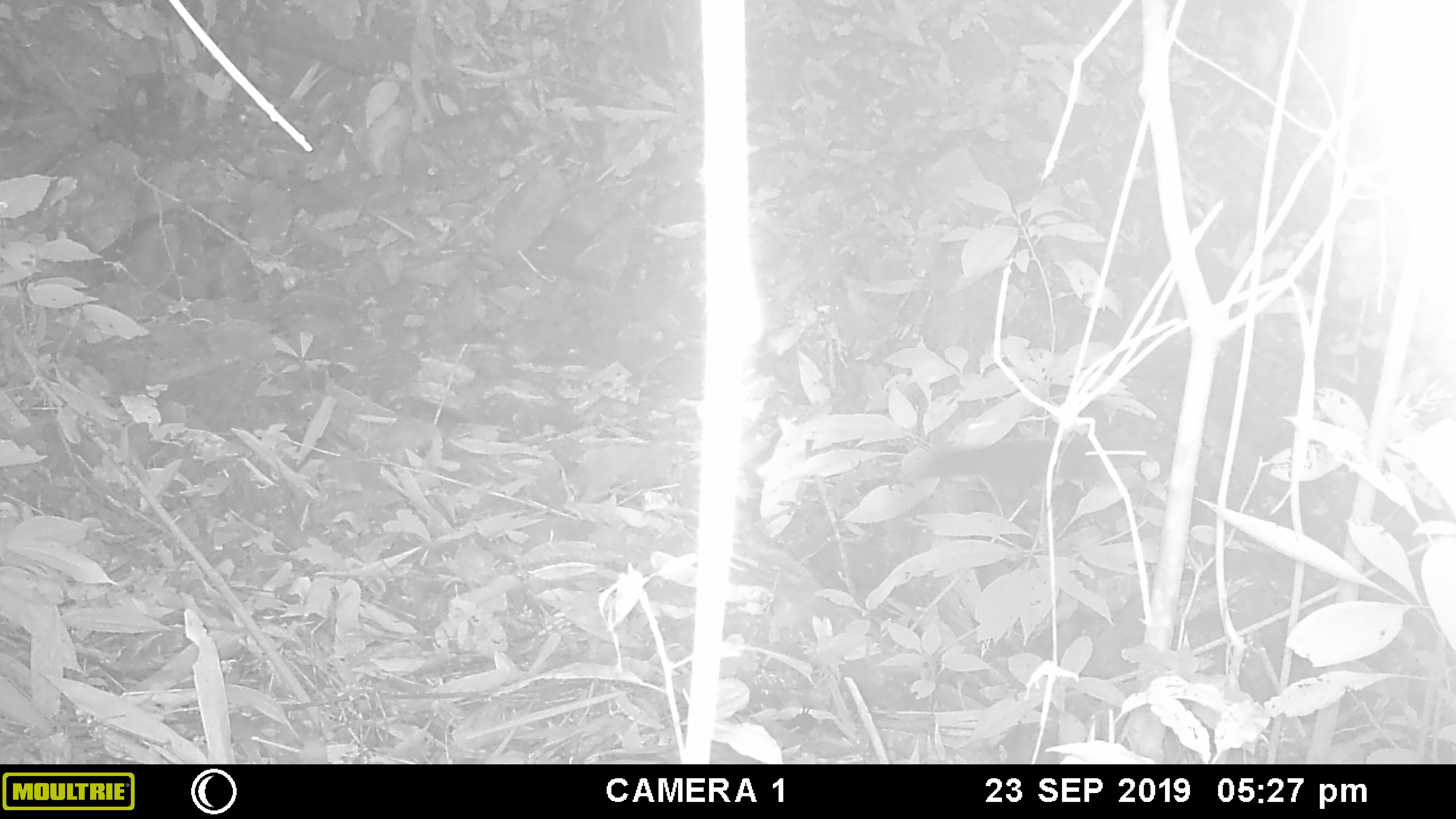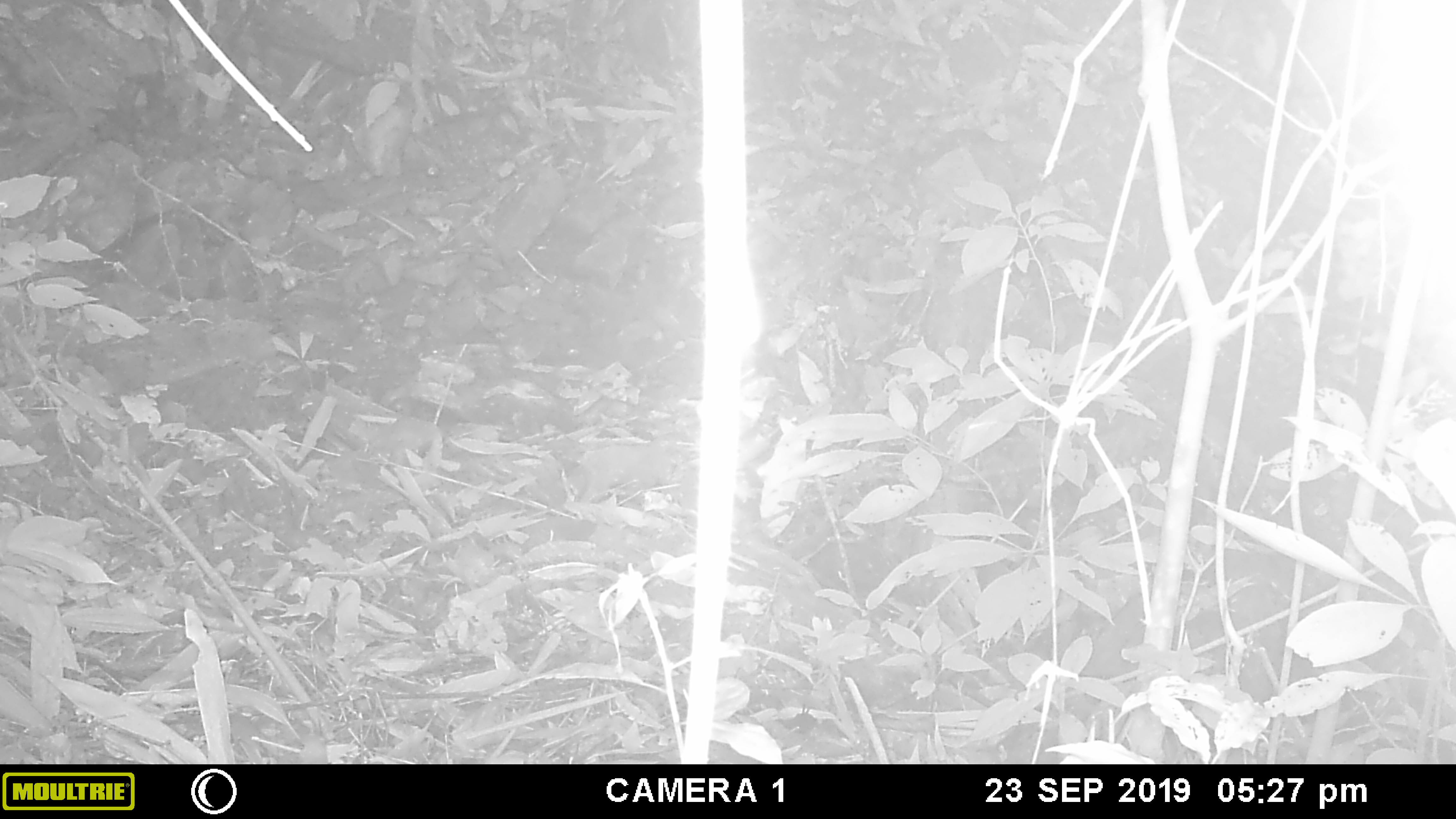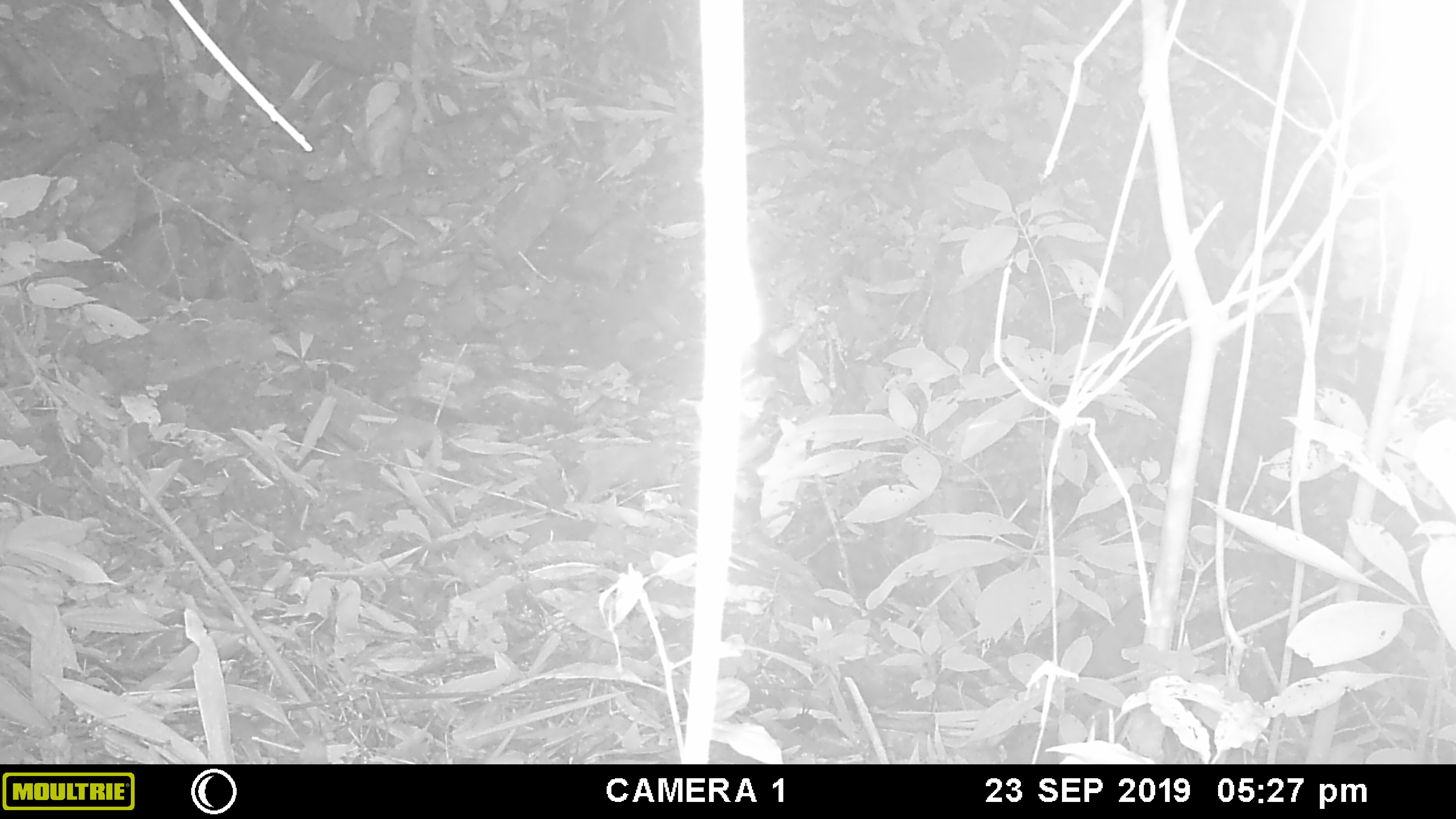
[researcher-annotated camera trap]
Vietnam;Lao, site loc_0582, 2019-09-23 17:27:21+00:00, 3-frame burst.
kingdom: Animalia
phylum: Chordata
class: Mammalia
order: Rodentia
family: Sciuridae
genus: Callosciurus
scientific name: Callosciurus erythraeus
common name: pallas's squirrel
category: pallass squirrel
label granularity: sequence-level